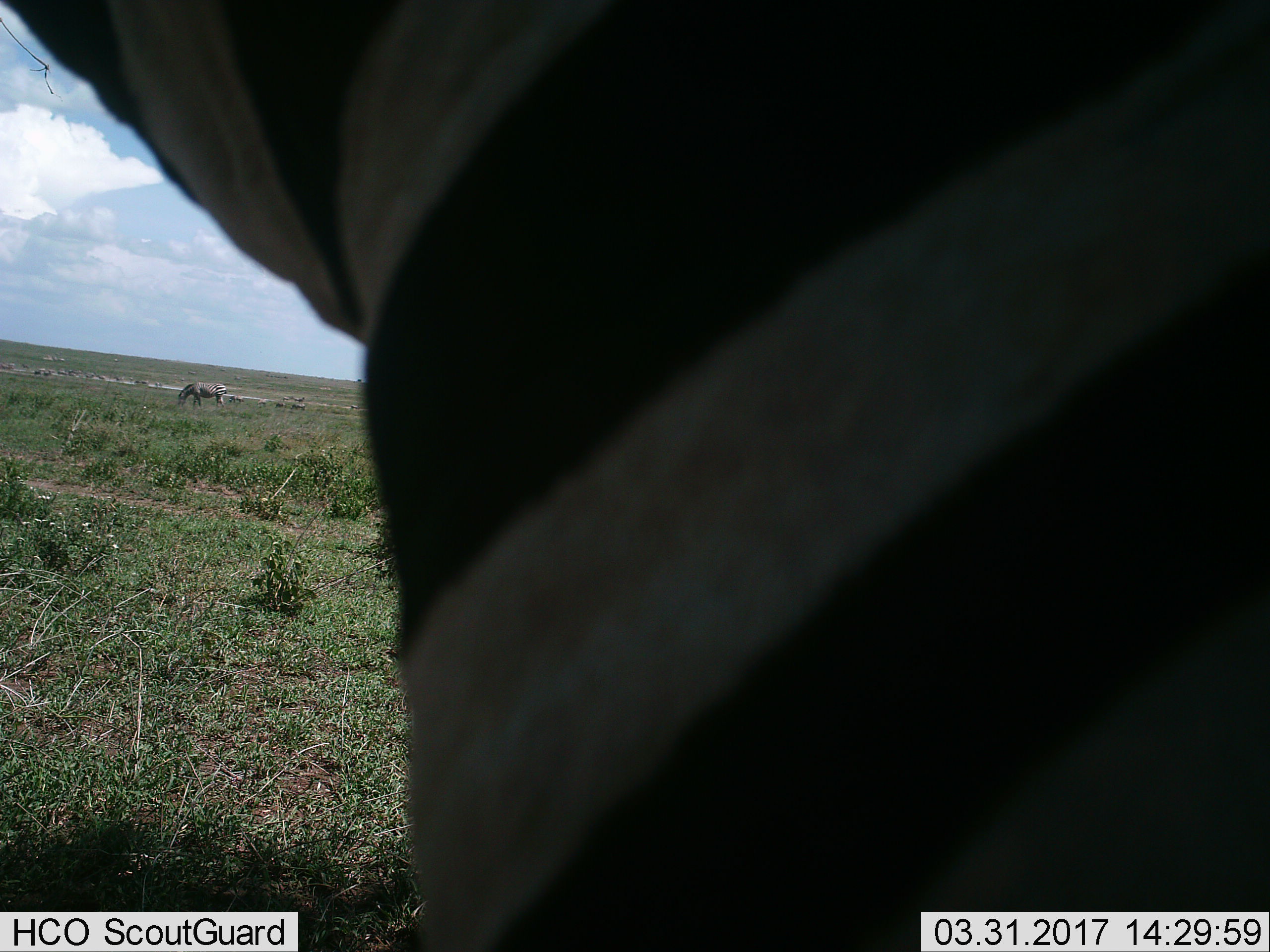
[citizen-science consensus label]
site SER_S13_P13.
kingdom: Animalia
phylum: Chordata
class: Mammalia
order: Perissodactyla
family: Equidae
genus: Equus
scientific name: Equus quagga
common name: plains zebra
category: zebraplains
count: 2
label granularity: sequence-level